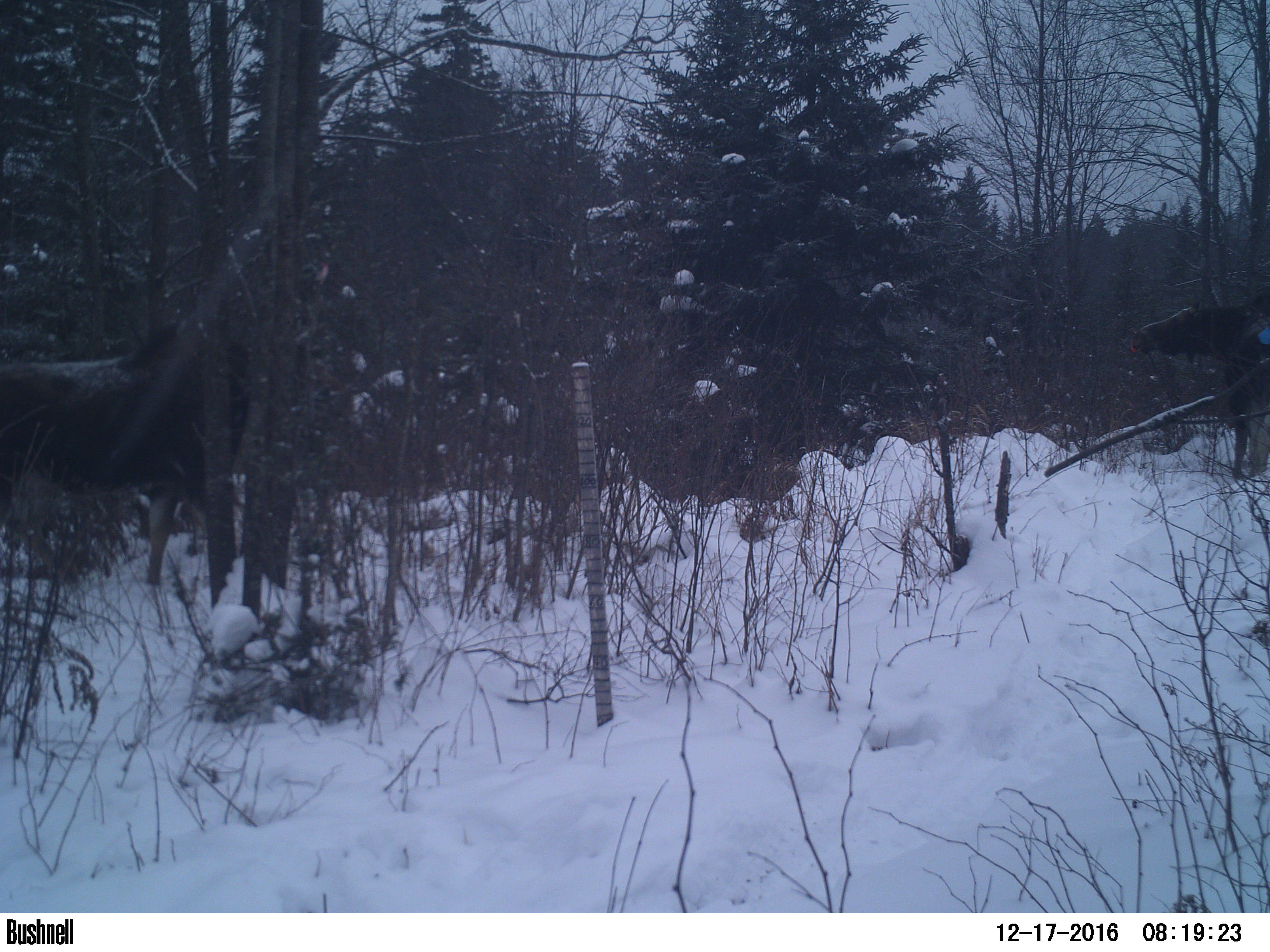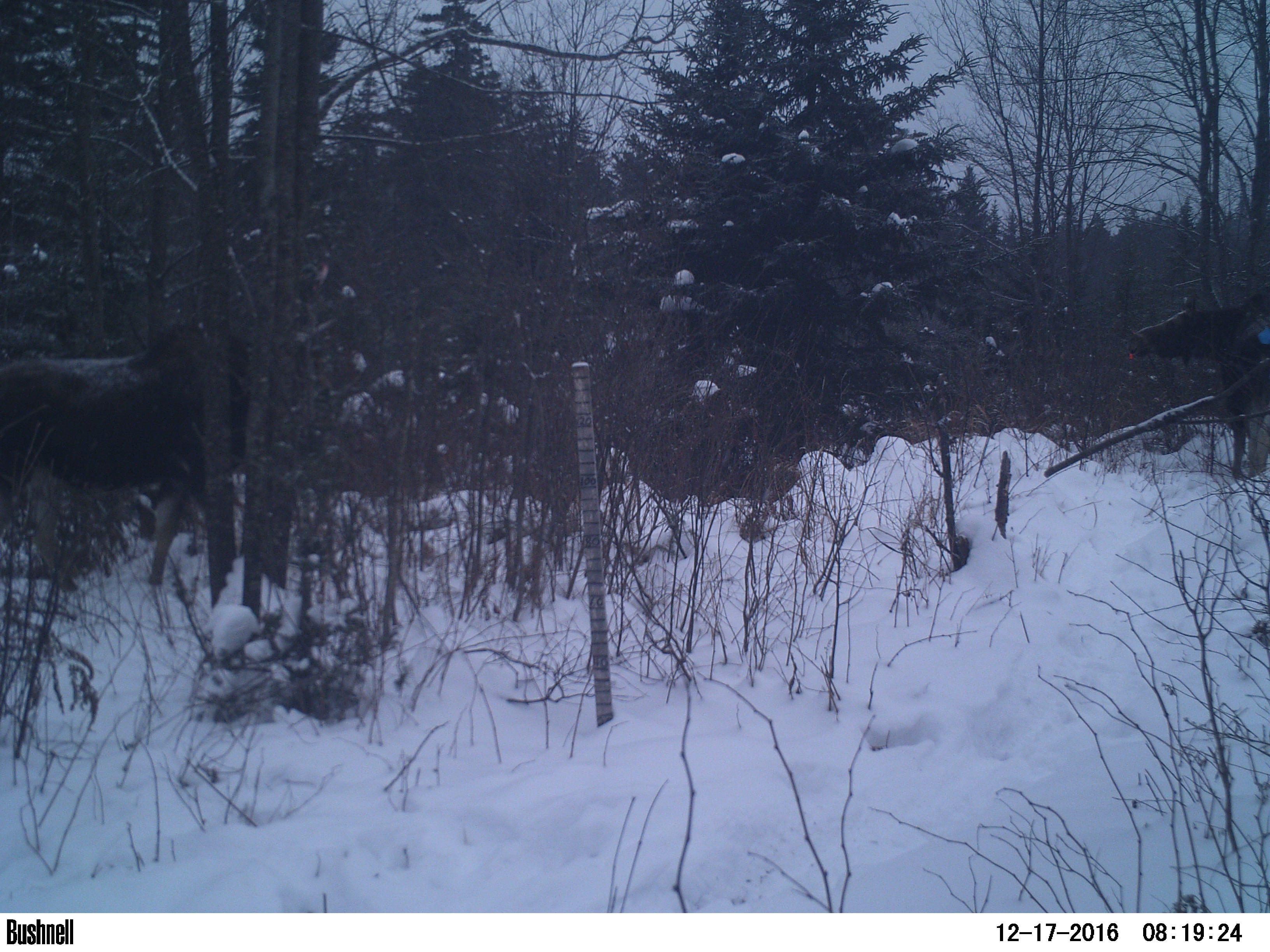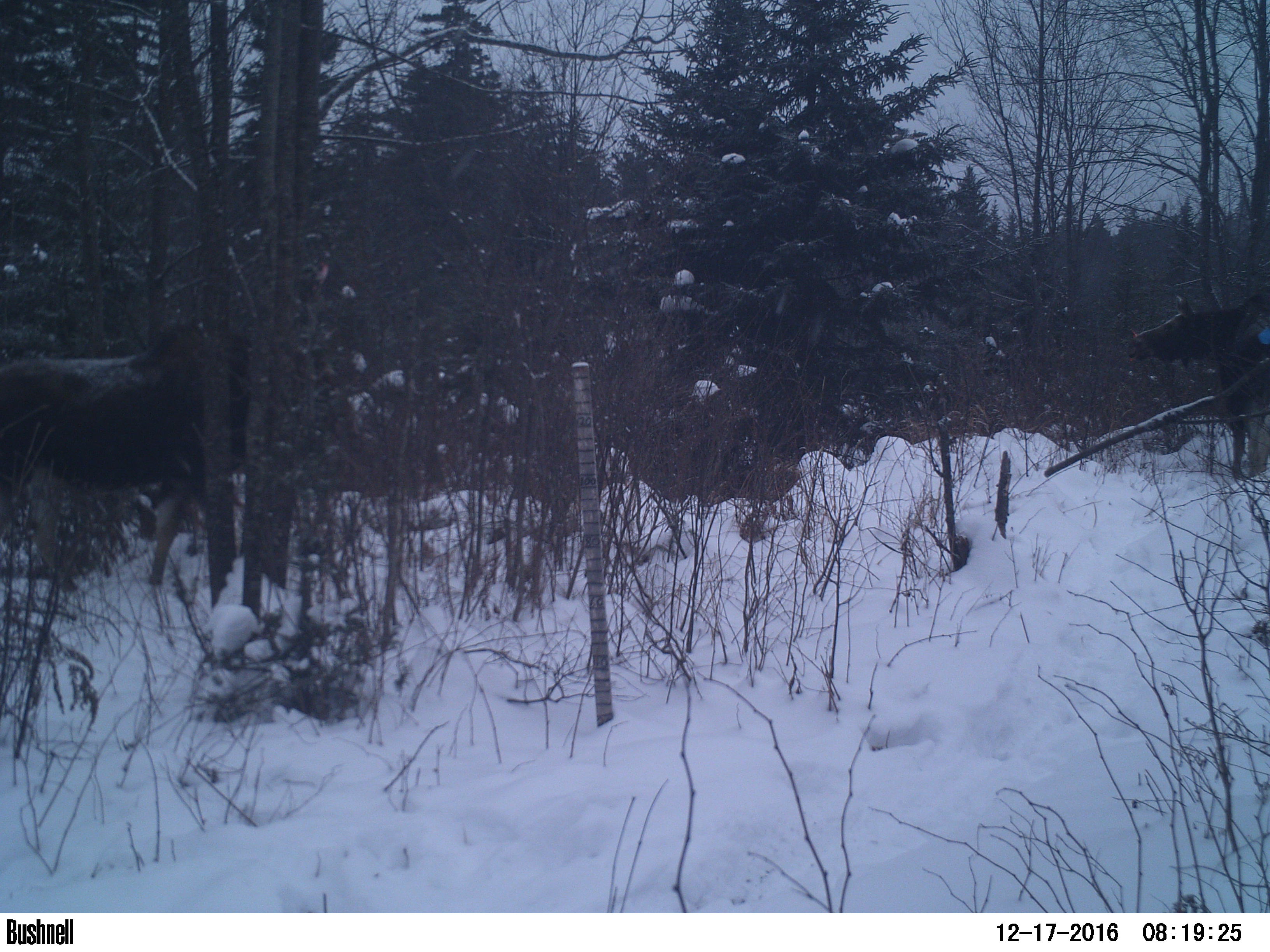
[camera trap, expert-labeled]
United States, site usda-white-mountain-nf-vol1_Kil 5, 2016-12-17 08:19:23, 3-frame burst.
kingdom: Animalia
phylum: Chordata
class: Mammalia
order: Artiodactyla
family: Cervidae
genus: Alces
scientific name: Alces alces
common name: moose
Moose (Alces alces).